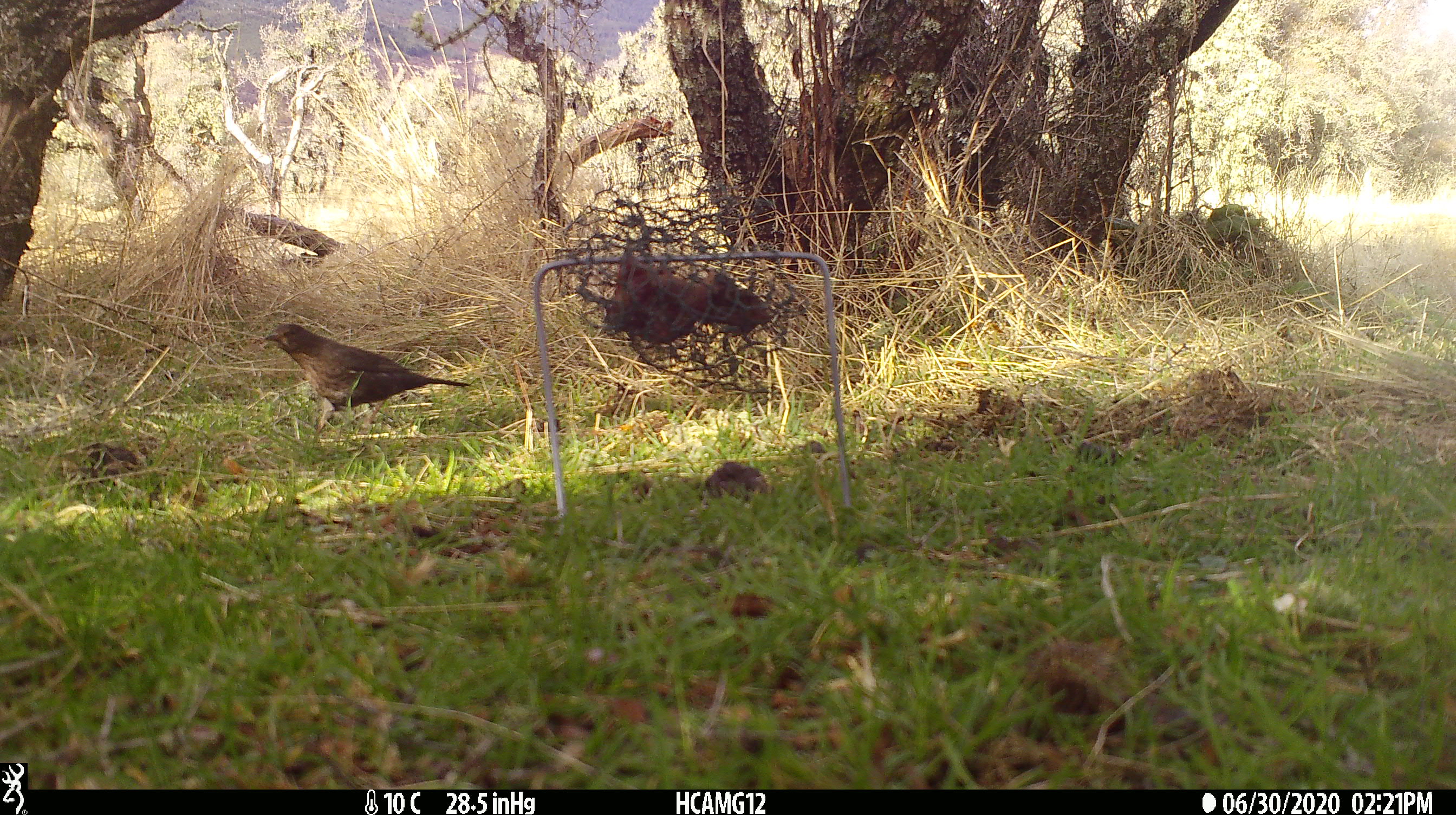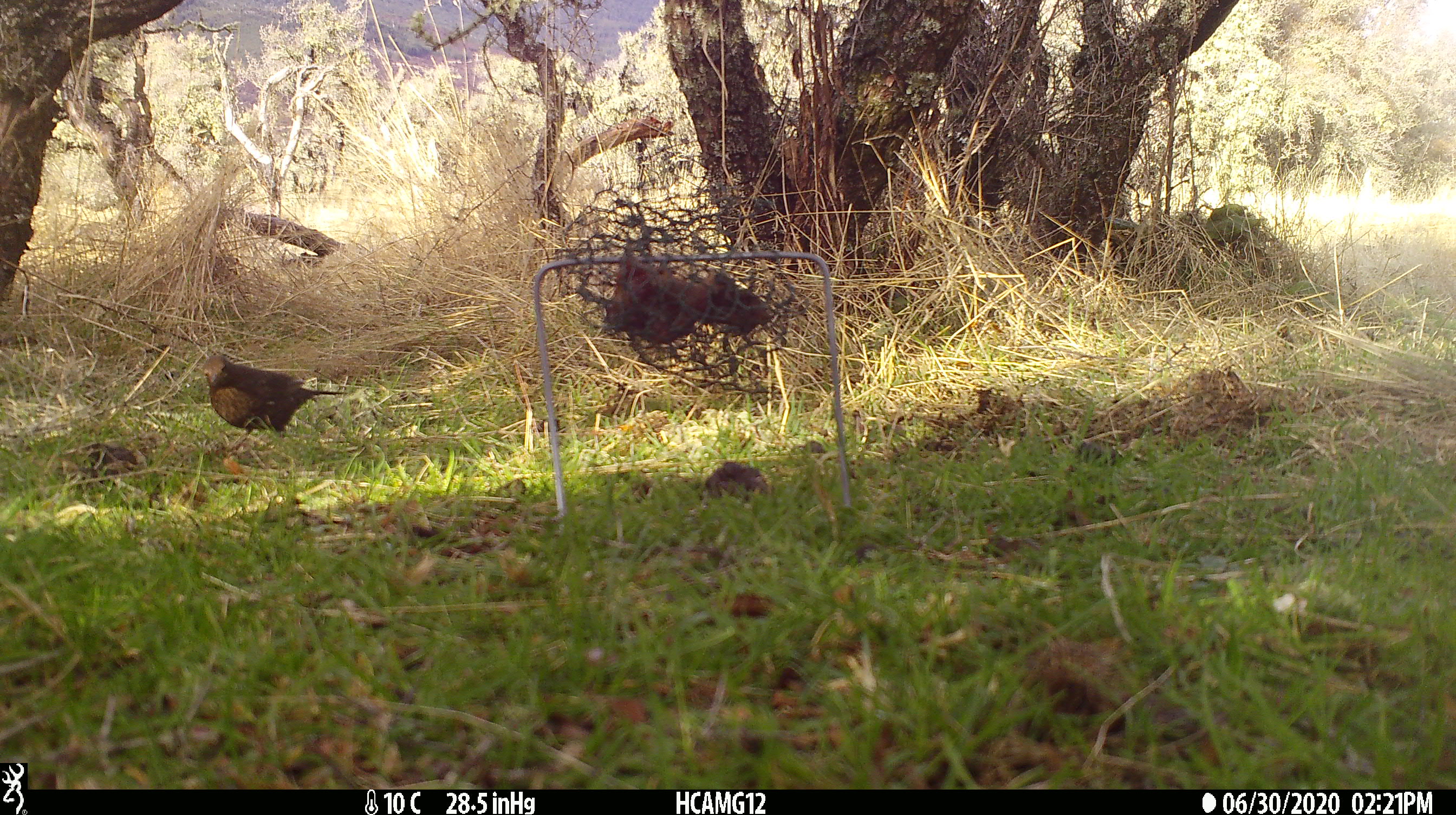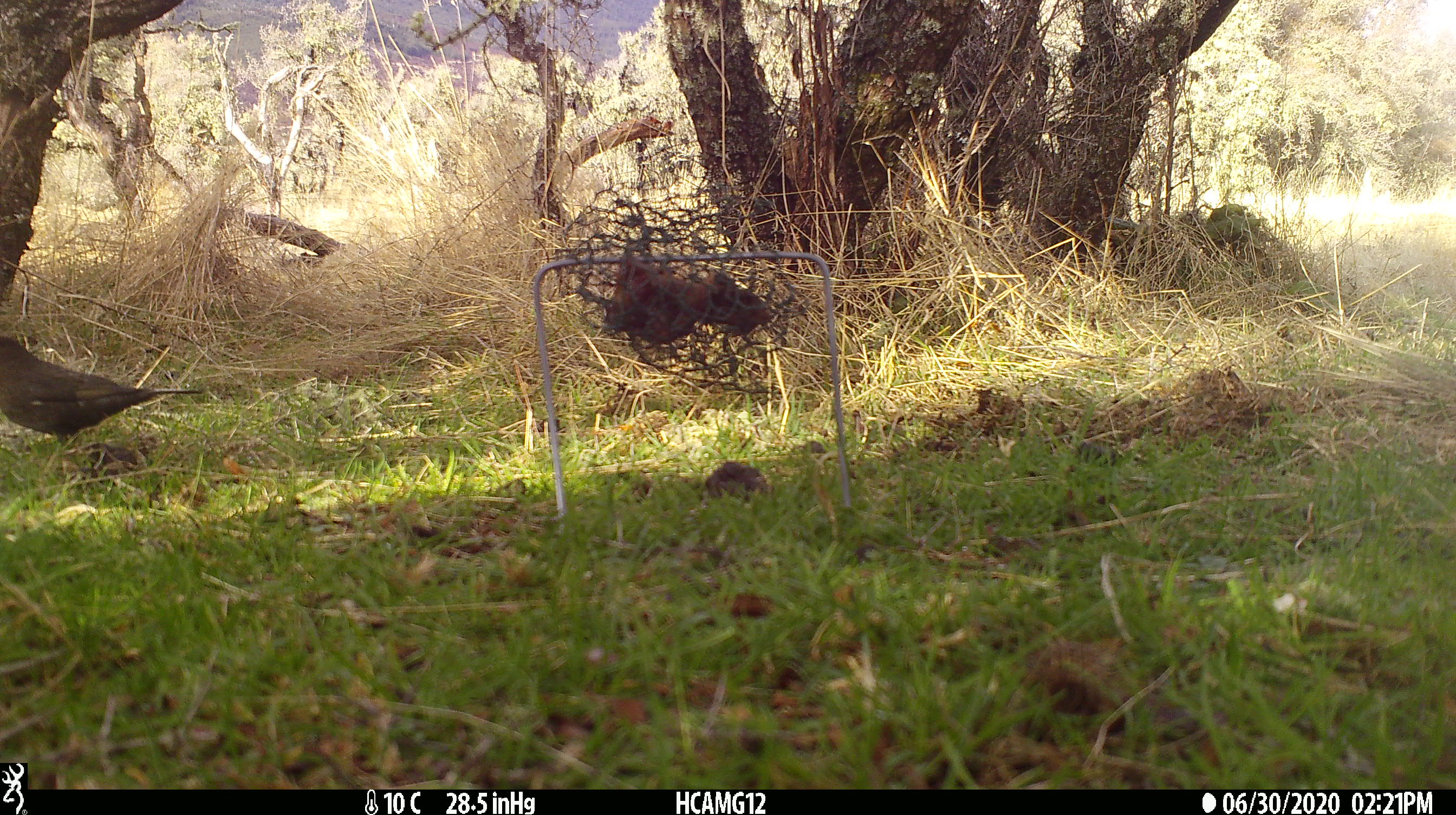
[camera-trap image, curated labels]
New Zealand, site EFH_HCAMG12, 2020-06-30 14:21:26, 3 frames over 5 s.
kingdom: Animalia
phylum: Chordata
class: Aves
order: Passeriformes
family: Turdidae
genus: Turdus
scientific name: Turdus merula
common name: eurasian blackbird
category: blackbird